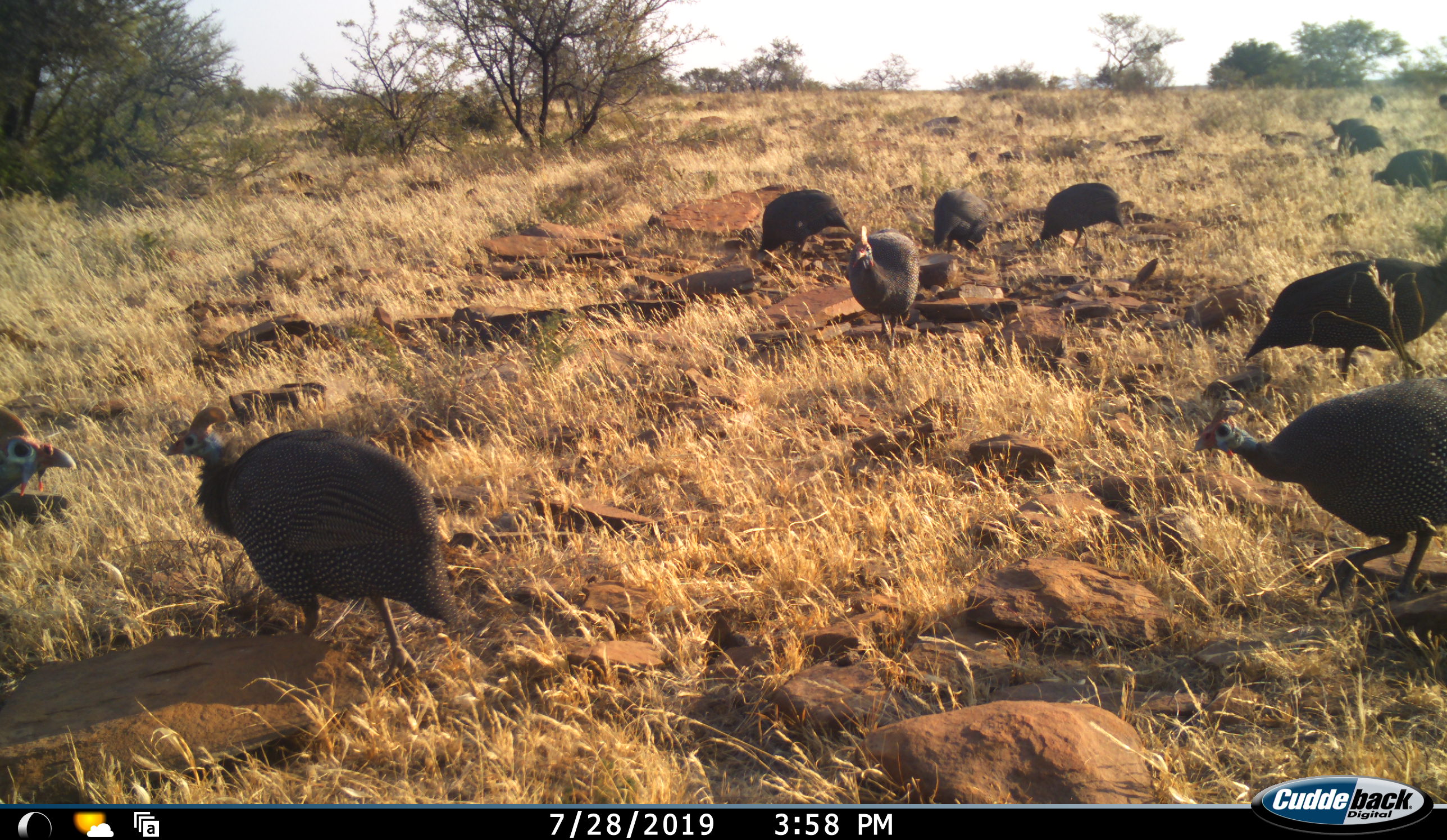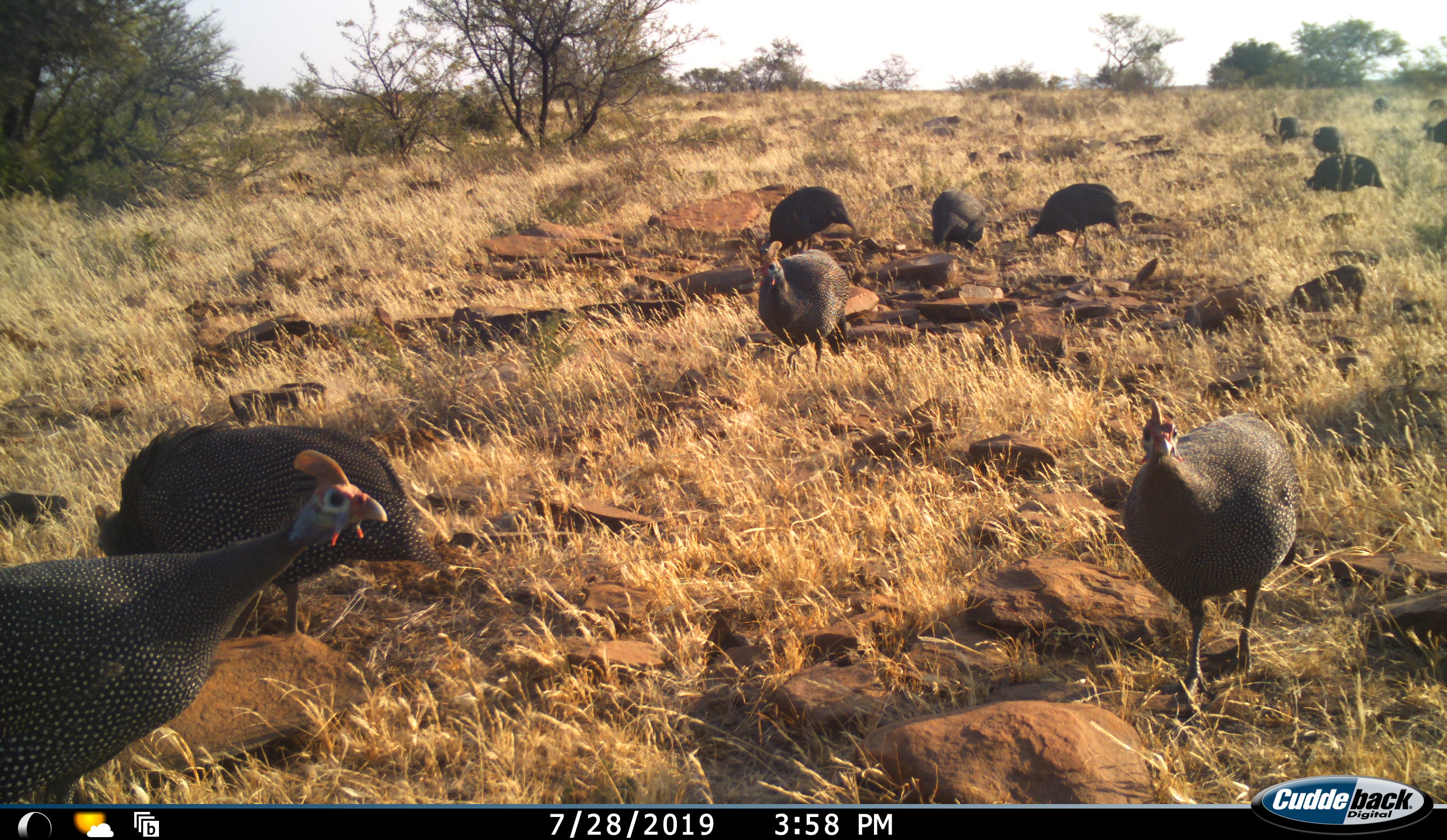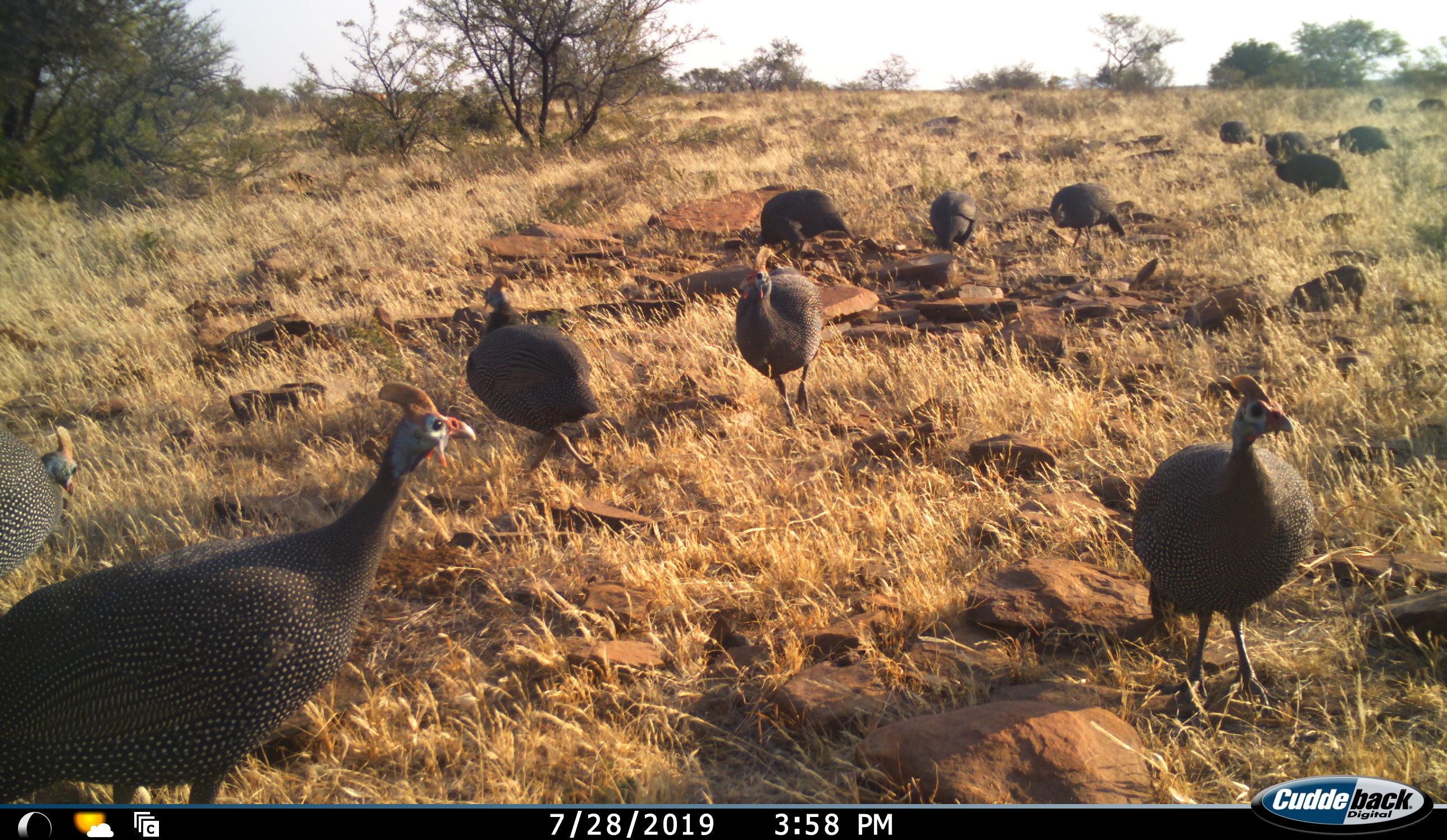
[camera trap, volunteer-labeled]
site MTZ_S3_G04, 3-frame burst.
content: unidentified animal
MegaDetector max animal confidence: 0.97